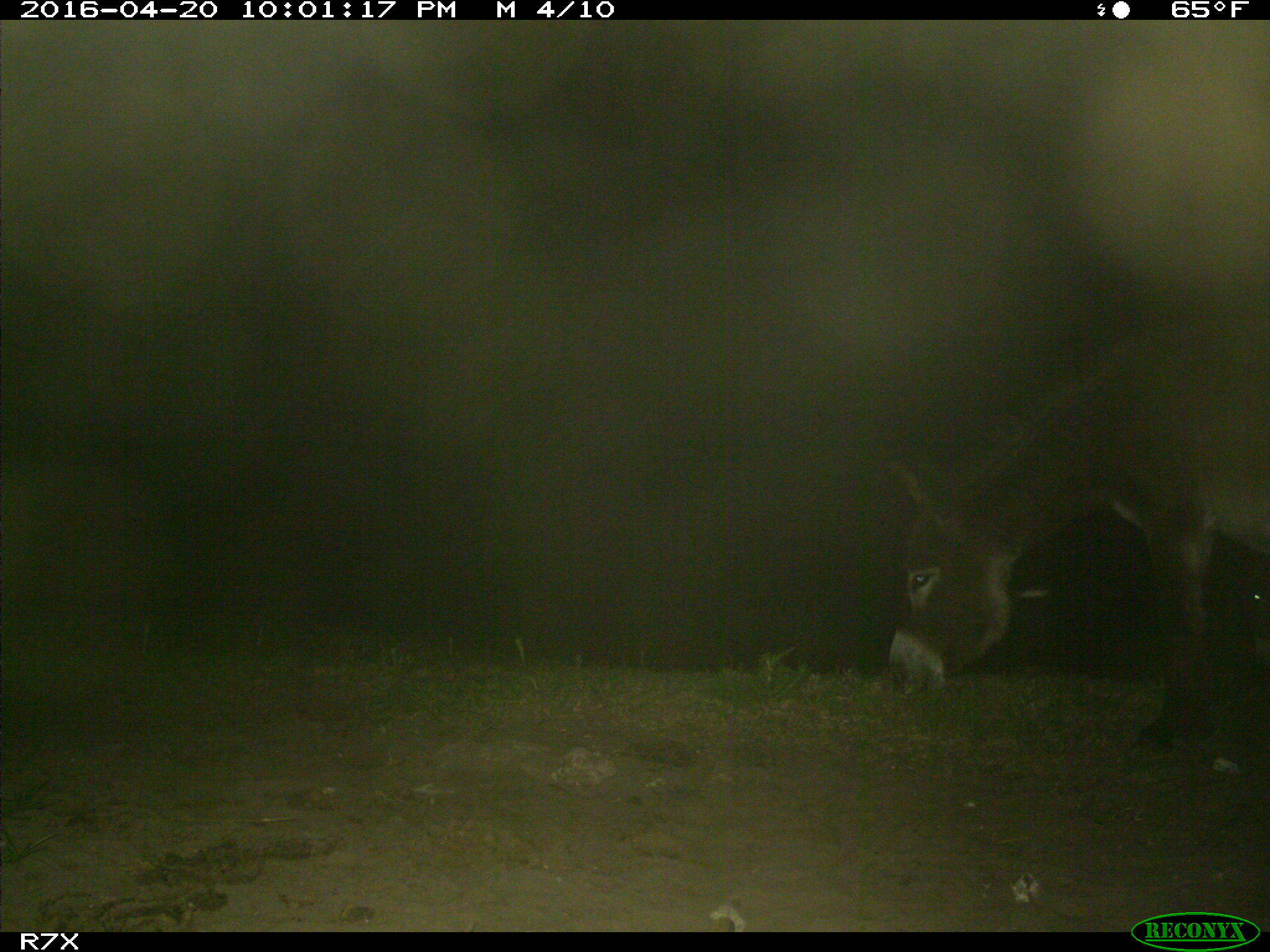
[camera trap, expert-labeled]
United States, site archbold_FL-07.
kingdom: Animalia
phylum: Chordata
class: Mammalia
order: Artiodactyla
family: Bovidae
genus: Bos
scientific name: Bos taurus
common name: domestic cow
Bos taurus (domestic cow).